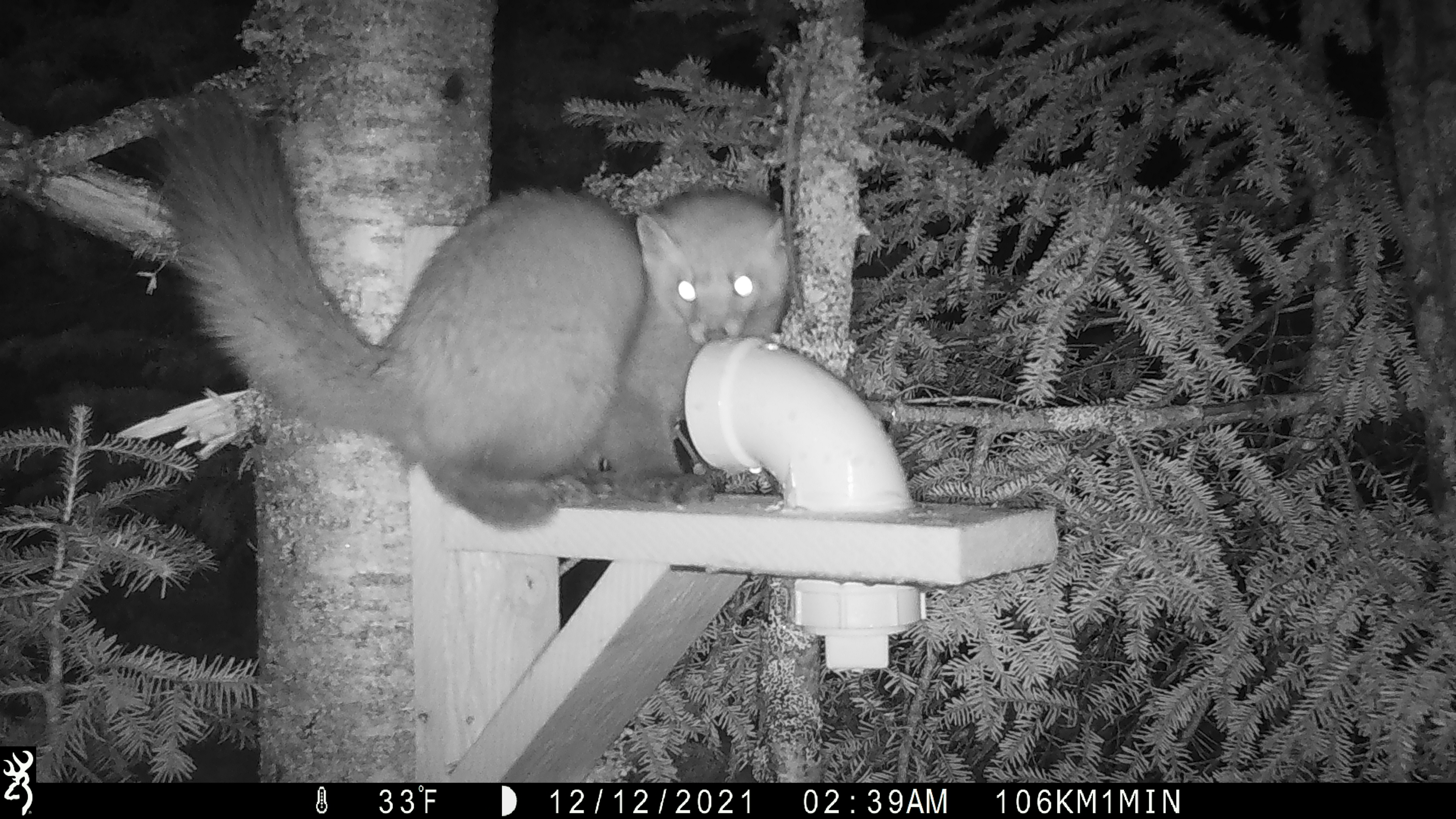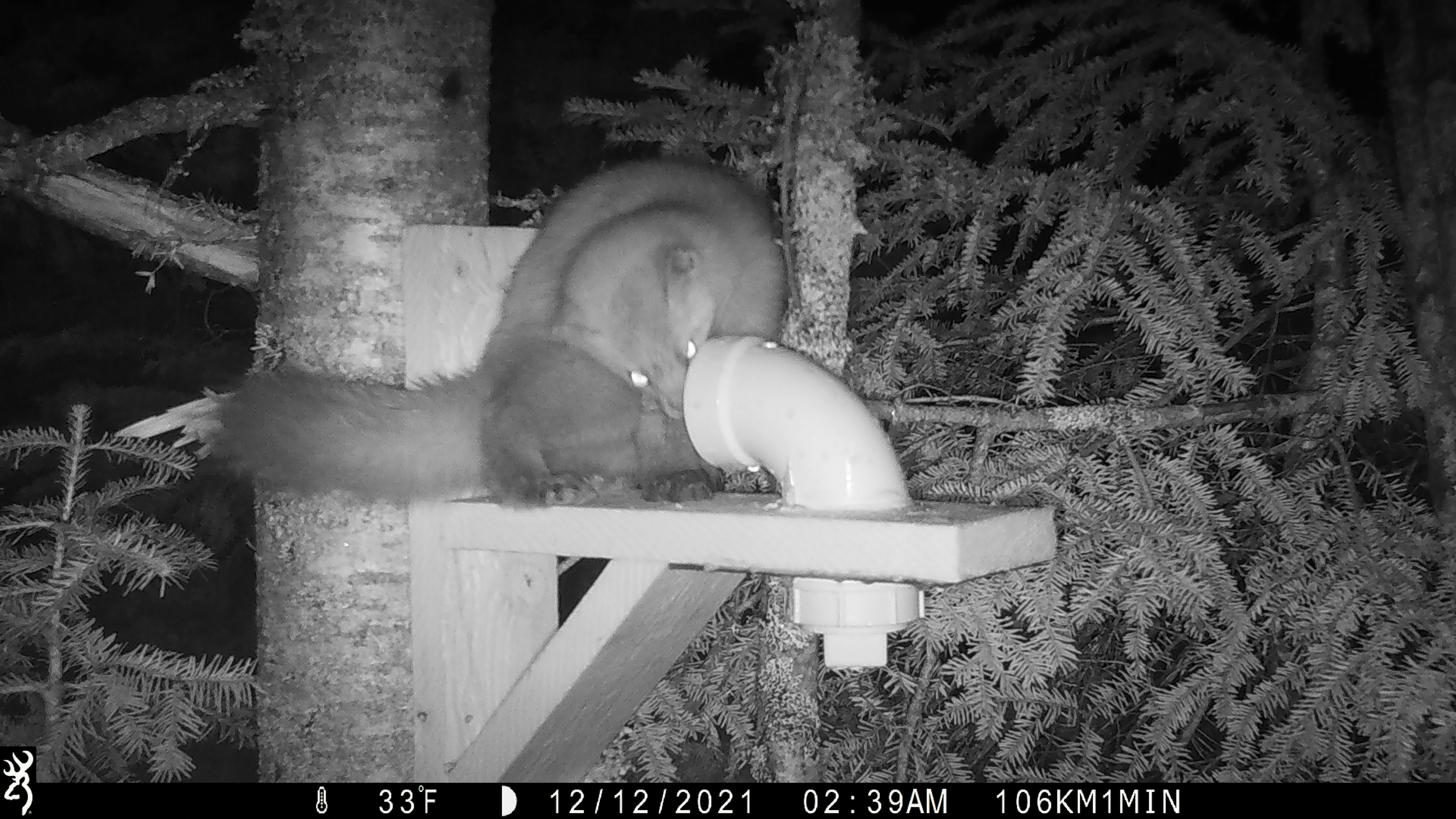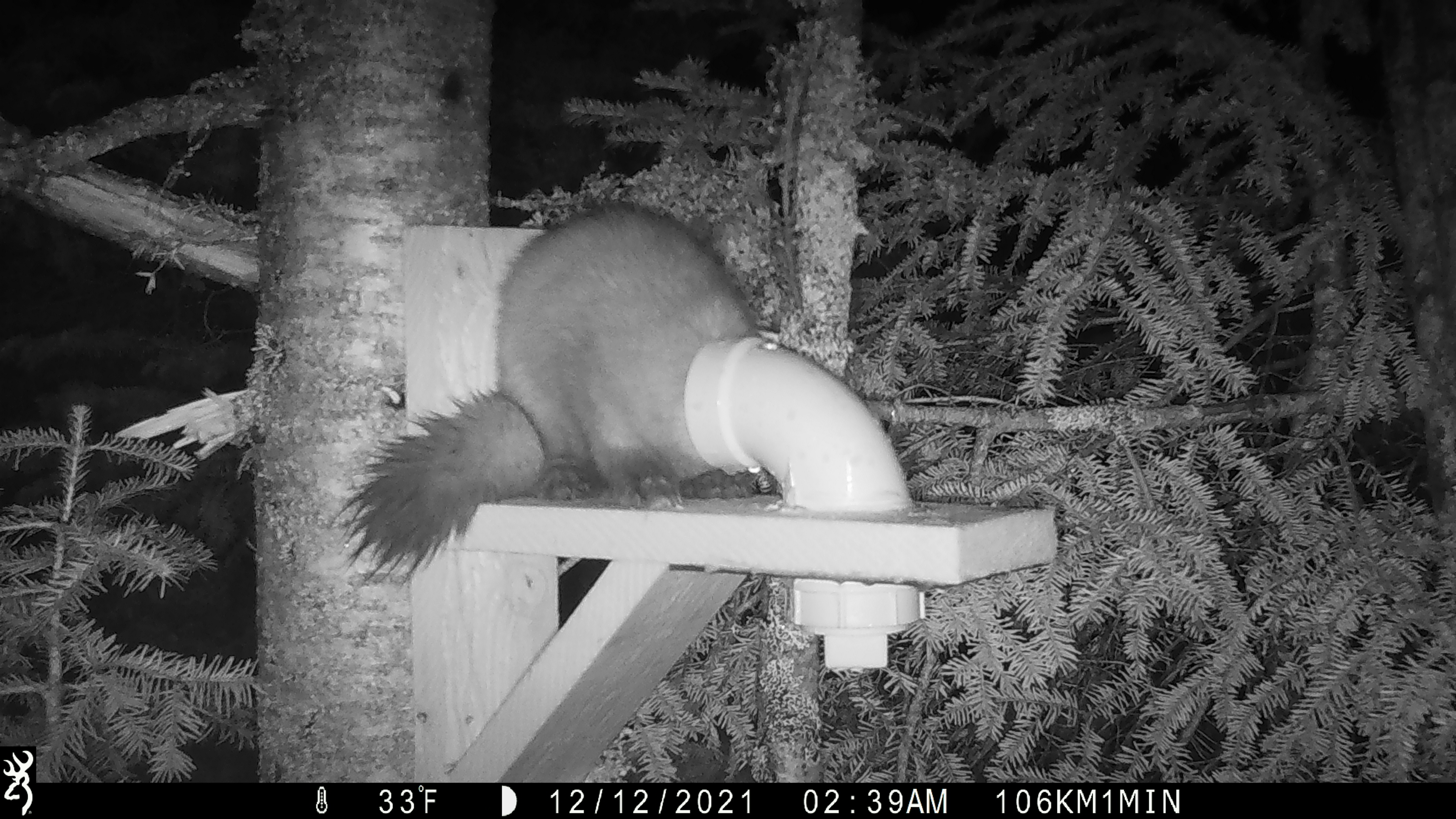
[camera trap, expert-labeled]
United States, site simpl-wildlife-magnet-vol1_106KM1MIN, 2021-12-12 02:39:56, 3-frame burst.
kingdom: Animalia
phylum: Chordata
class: Mammalia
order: Carnivora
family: Mustelidae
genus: Martes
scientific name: Martes americana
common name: american marten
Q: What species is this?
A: American marten (Martes americana).